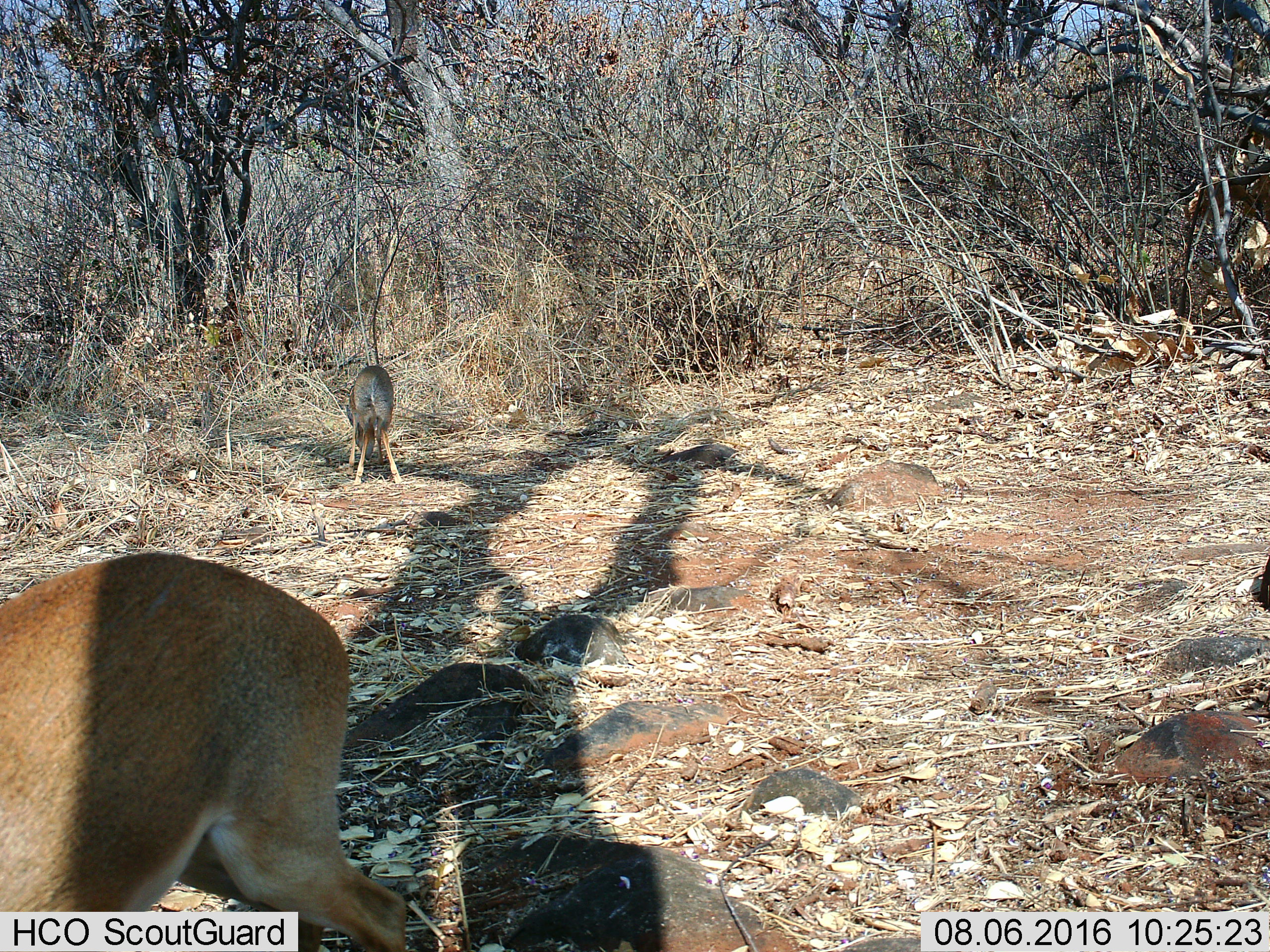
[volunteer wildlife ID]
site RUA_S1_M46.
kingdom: Animalia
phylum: Chordata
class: Mammalia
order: Artiodactyla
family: Bovidae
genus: Madoqua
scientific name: Madoqua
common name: dik-dik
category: dikdik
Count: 2.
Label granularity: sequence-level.